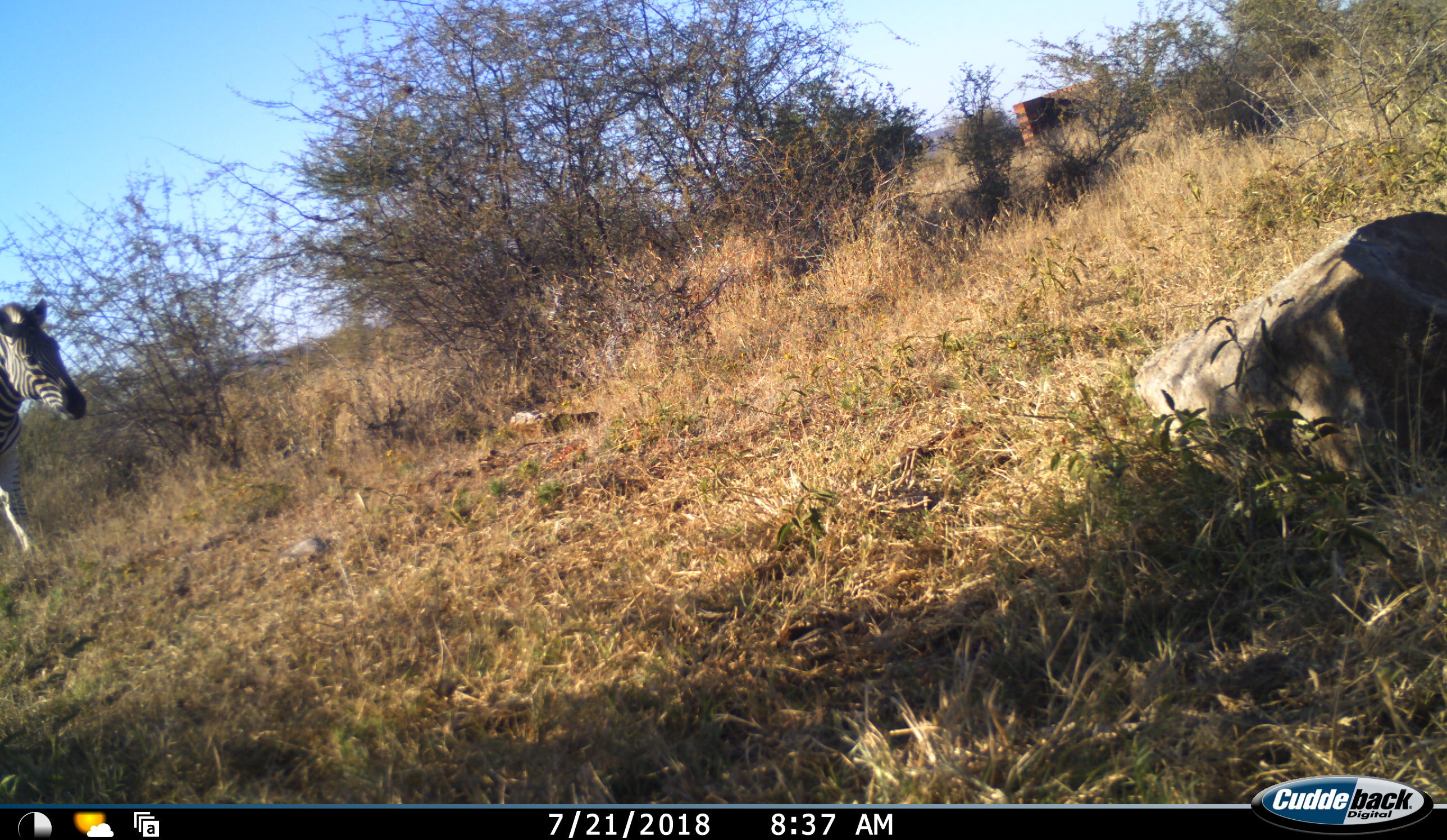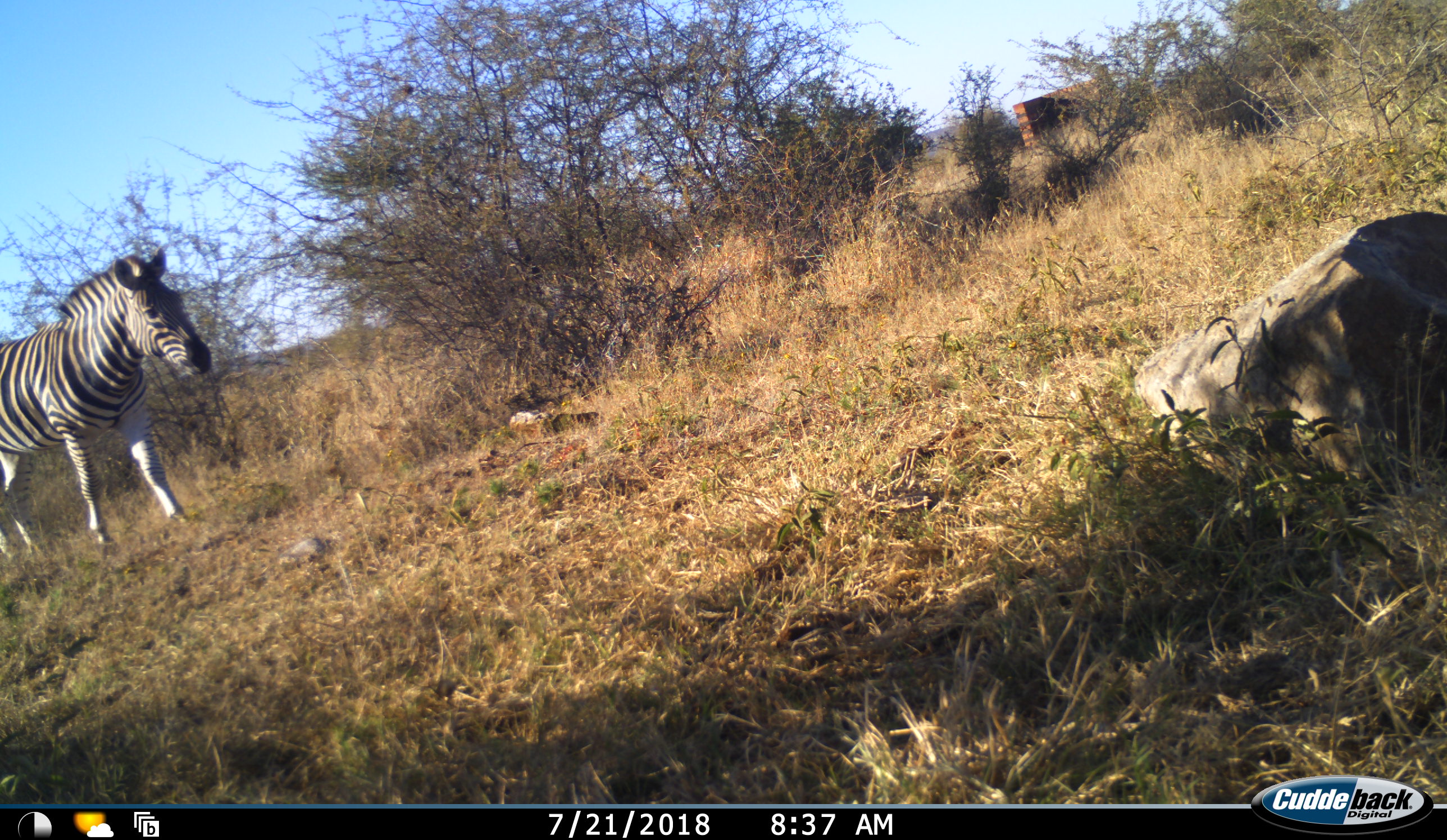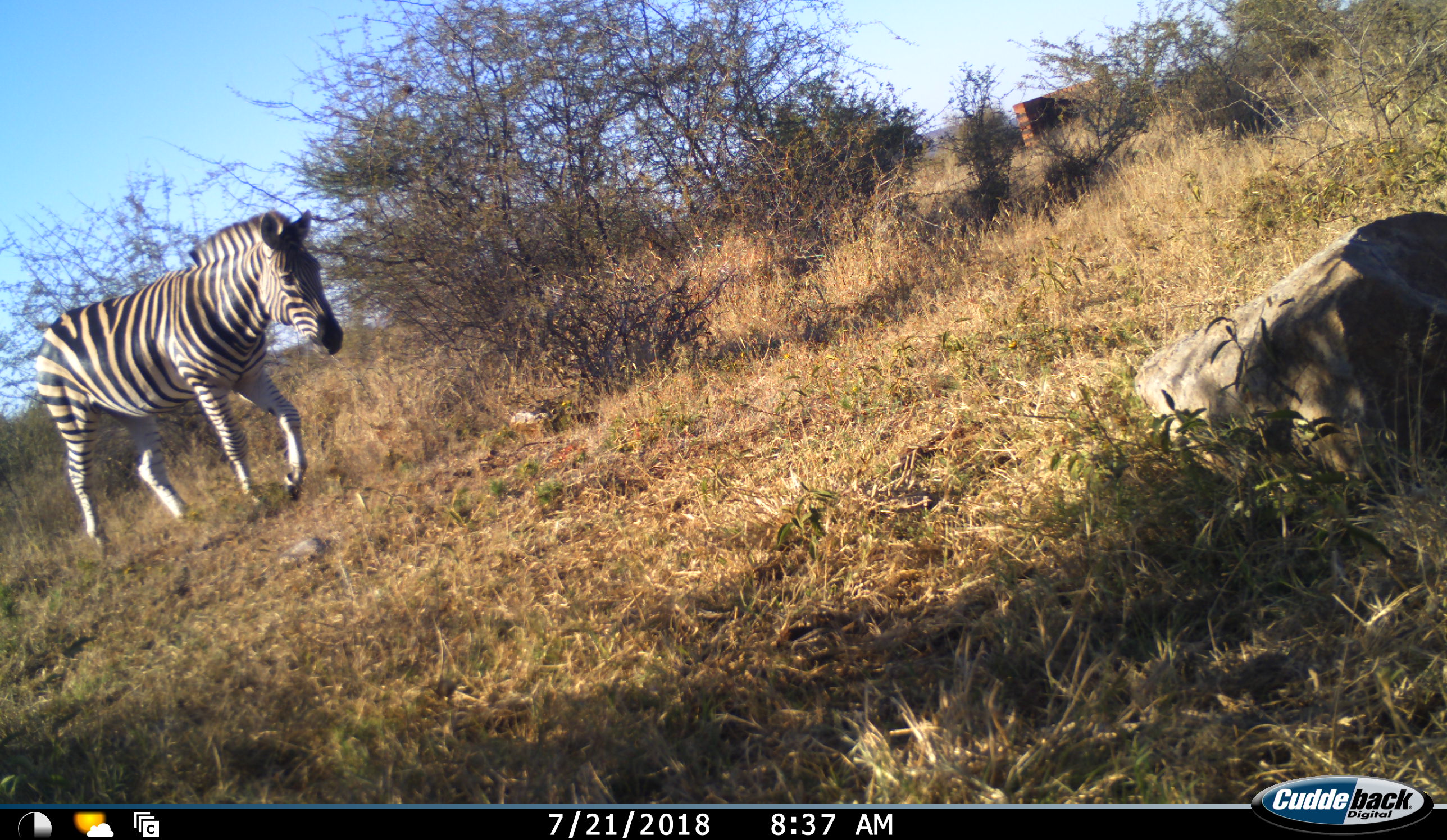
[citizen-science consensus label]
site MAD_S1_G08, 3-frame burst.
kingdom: Animalia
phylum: Chordata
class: Mammalia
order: Perissodactyla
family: Equidae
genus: Equus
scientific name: Equus quagga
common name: plains zebra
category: zebraplains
Zebraplains (plains zebra) (Equus quagga), count 1. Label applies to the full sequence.